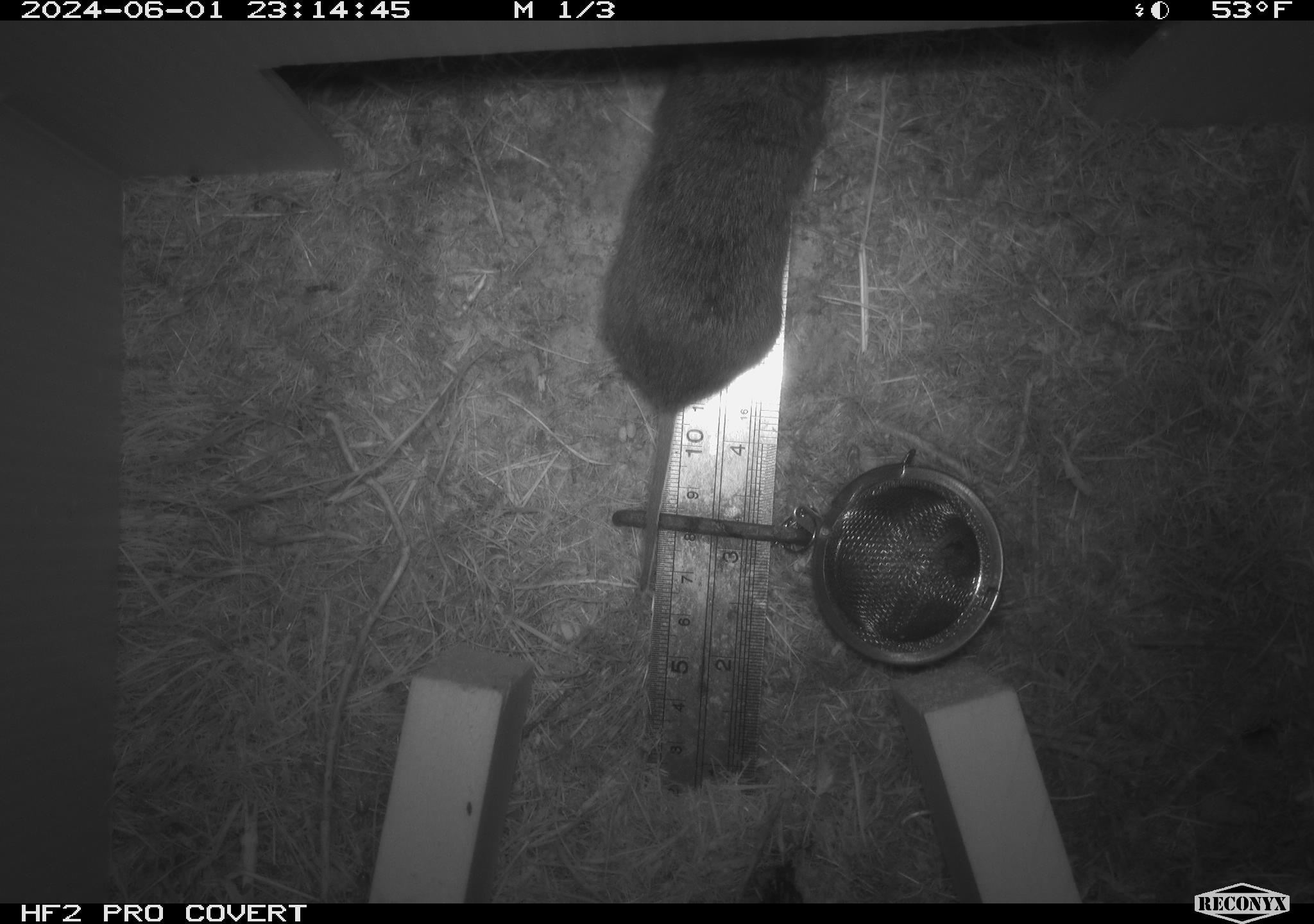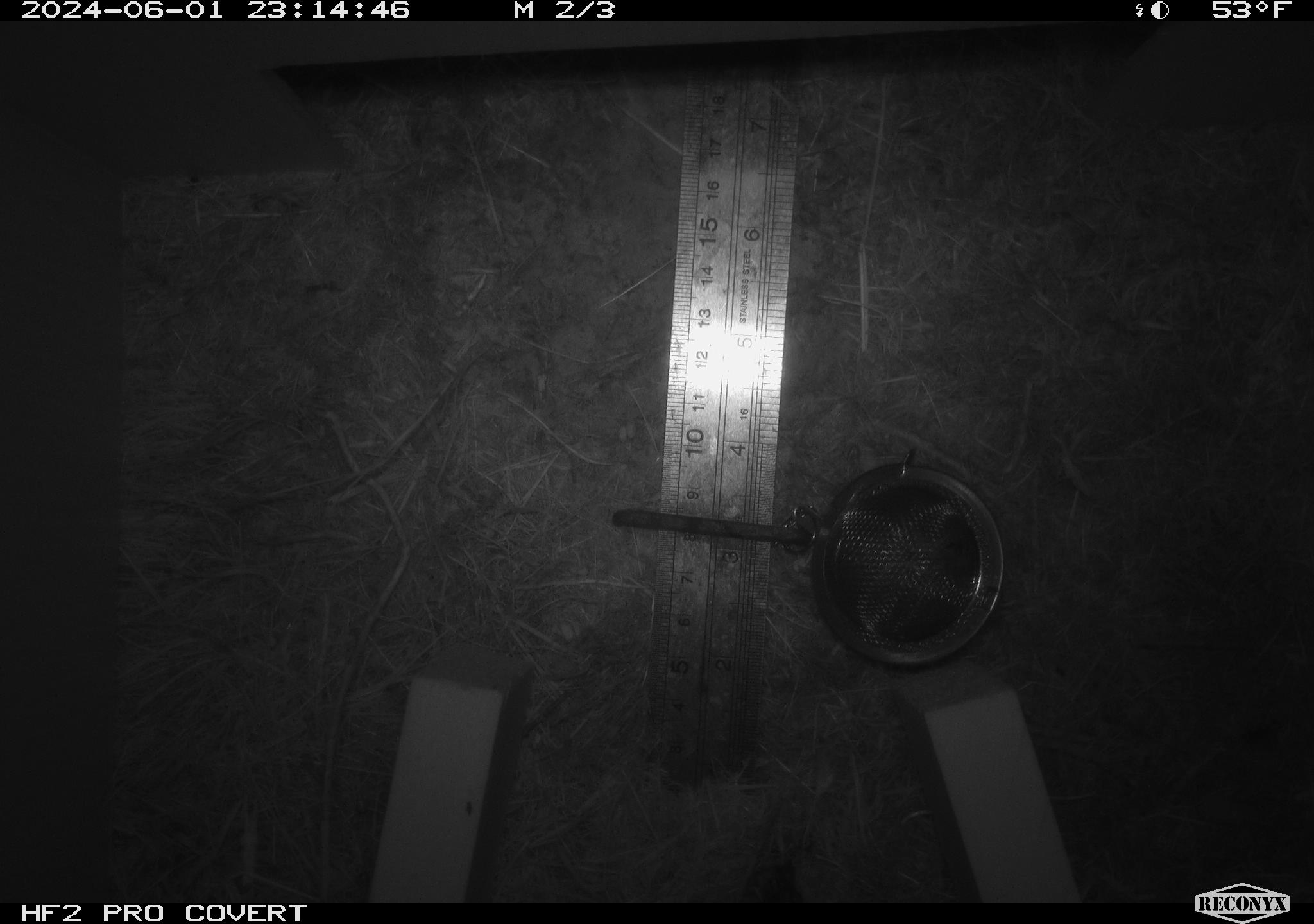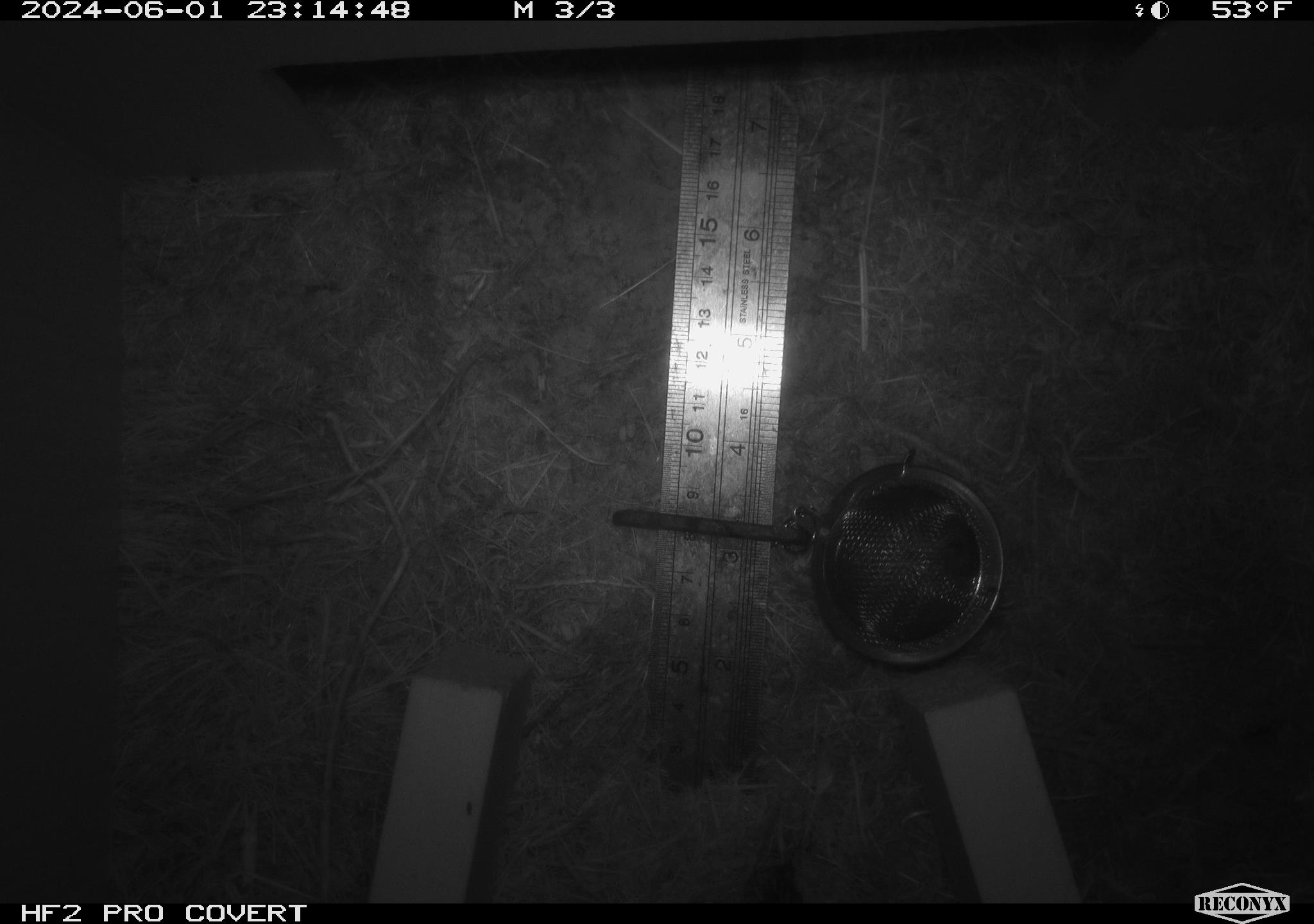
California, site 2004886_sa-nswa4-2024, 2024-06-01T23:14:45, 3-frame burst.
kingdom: Animalia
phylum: Chordata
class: Mammalia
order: Rodentia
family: Cricetidae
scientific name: Arvicolinae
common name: voles, lemmings, and muskrats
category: arvicolinae subfamily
Arvicolinae subfamily (voles, lemmings, and muskrats) (Arvicolinae).